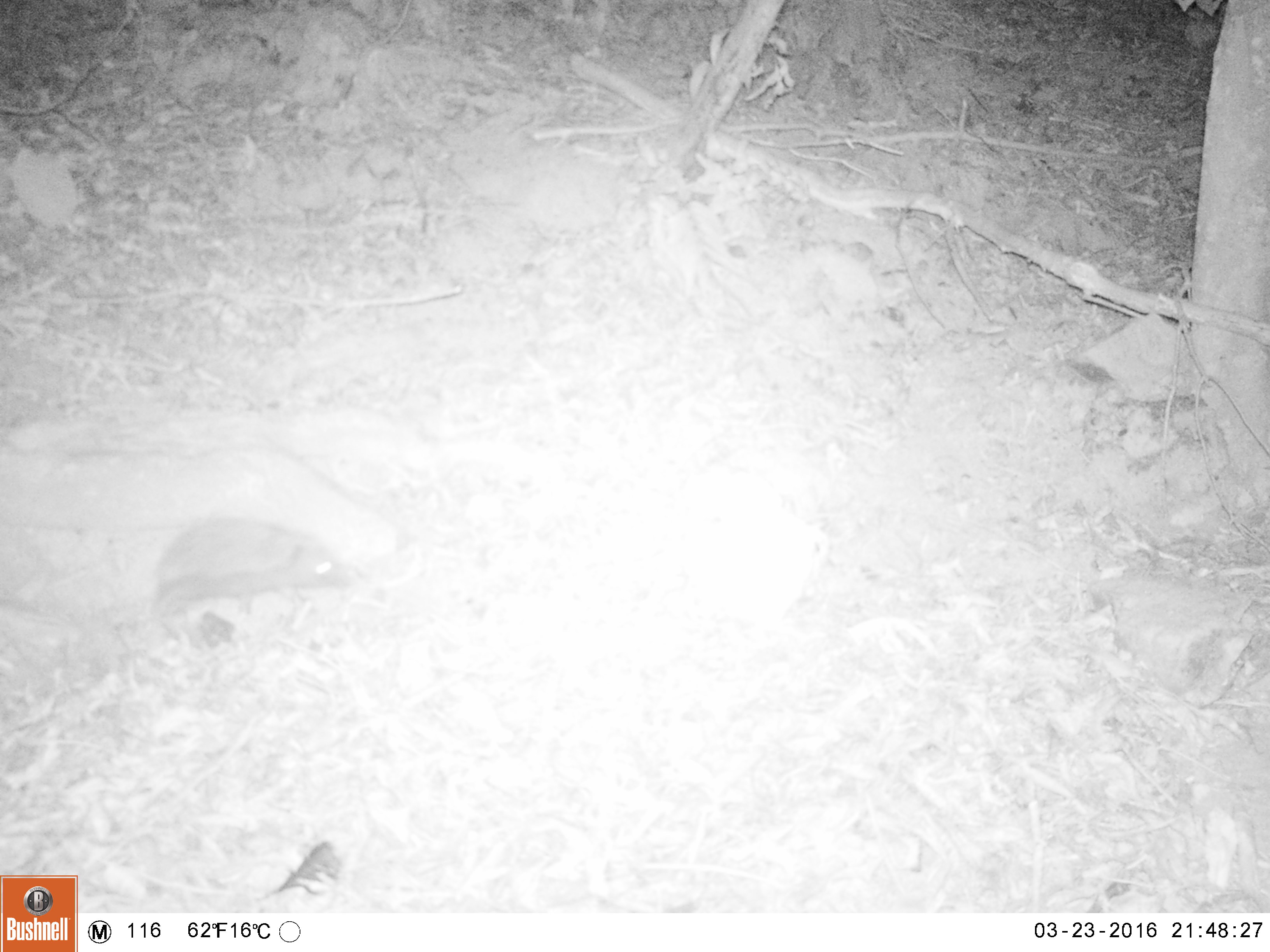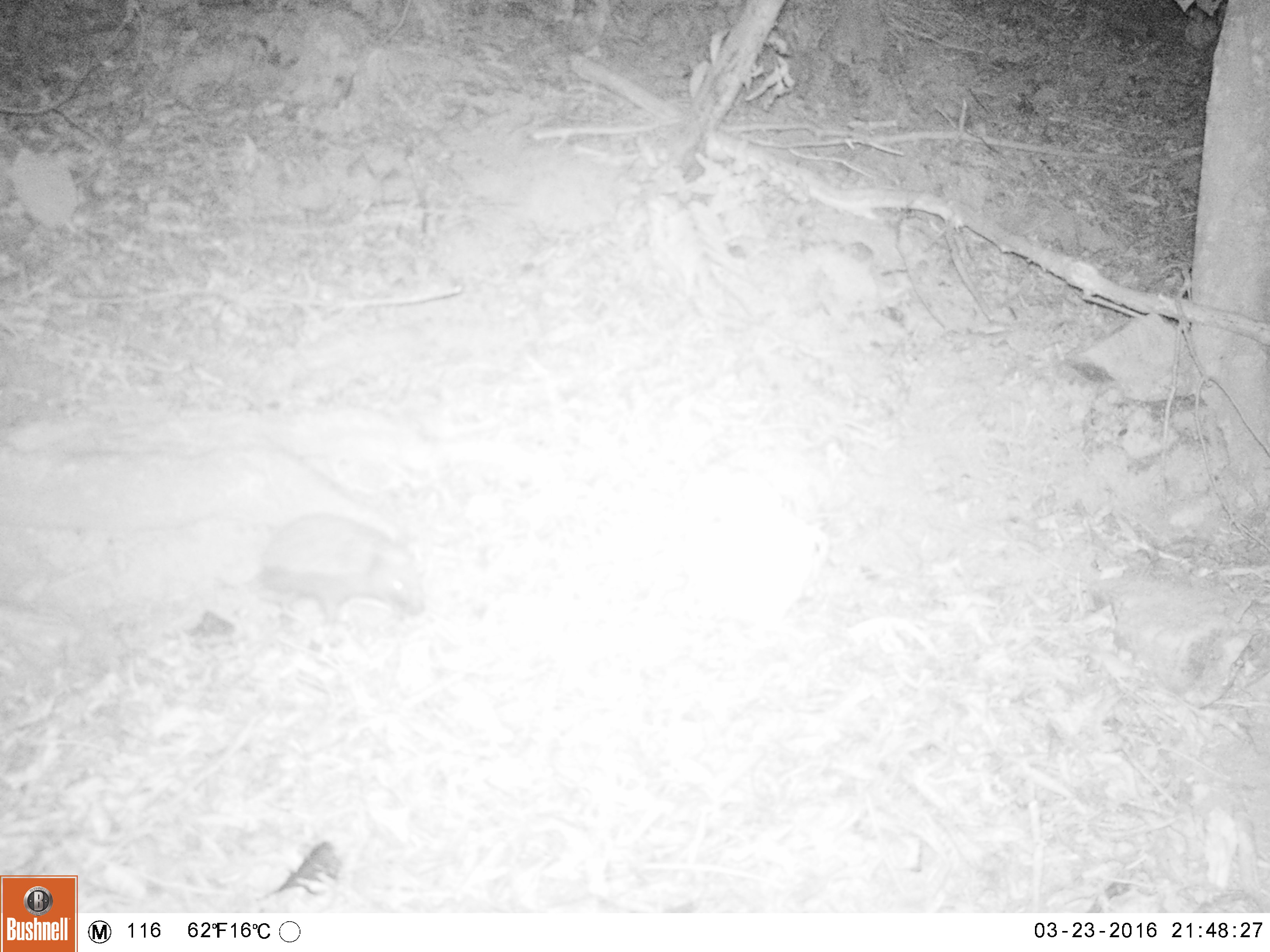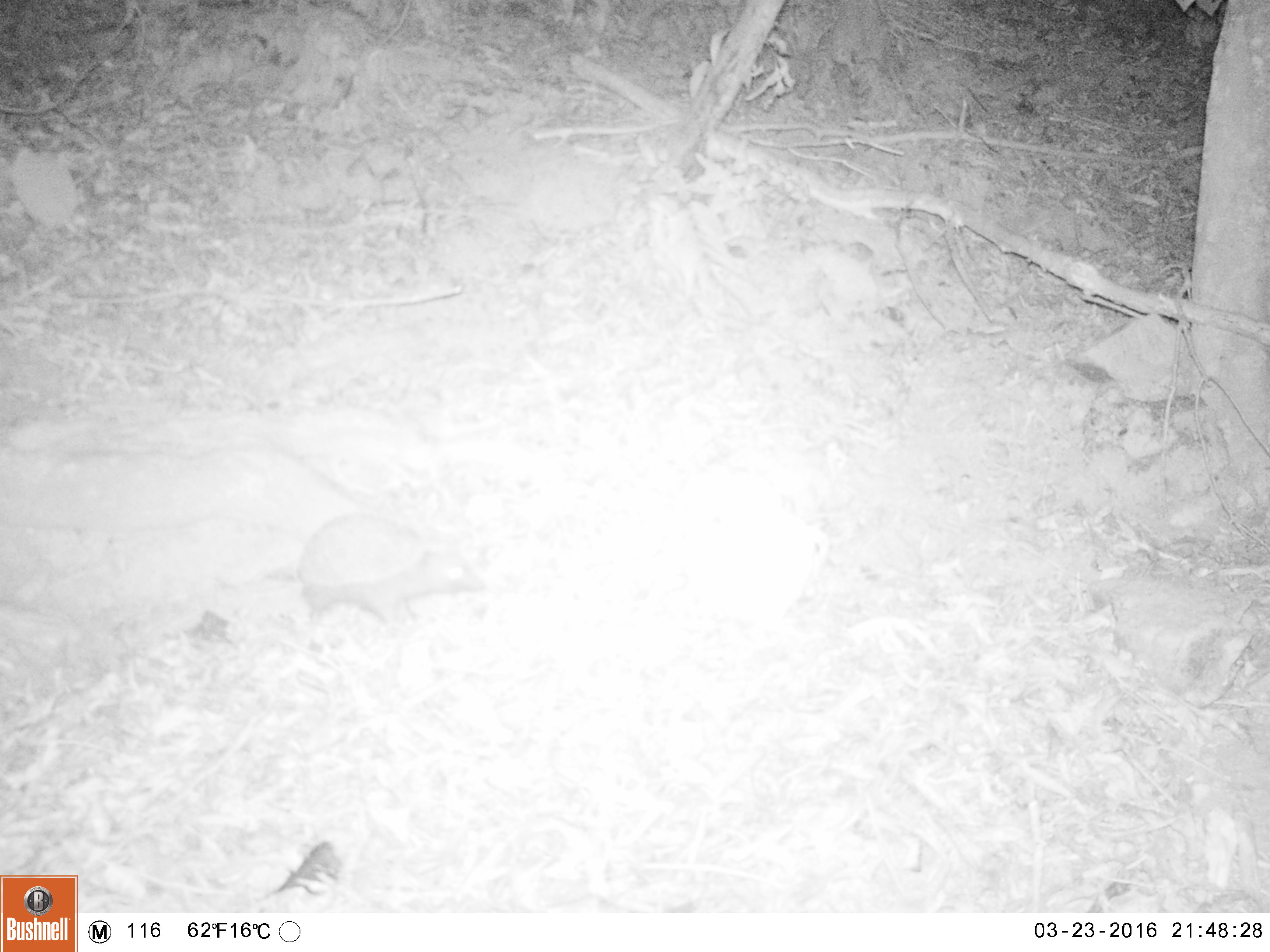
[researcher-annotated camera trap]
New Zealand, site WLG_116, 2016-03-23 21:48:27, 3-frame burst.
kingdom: Animalia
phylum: Chordata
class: Mammalia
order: Eulipotyphla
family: Erinaceidae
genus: Erinaceus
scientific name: Erinaceus europaeus europaeus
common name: european hedgehog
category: hedgehog